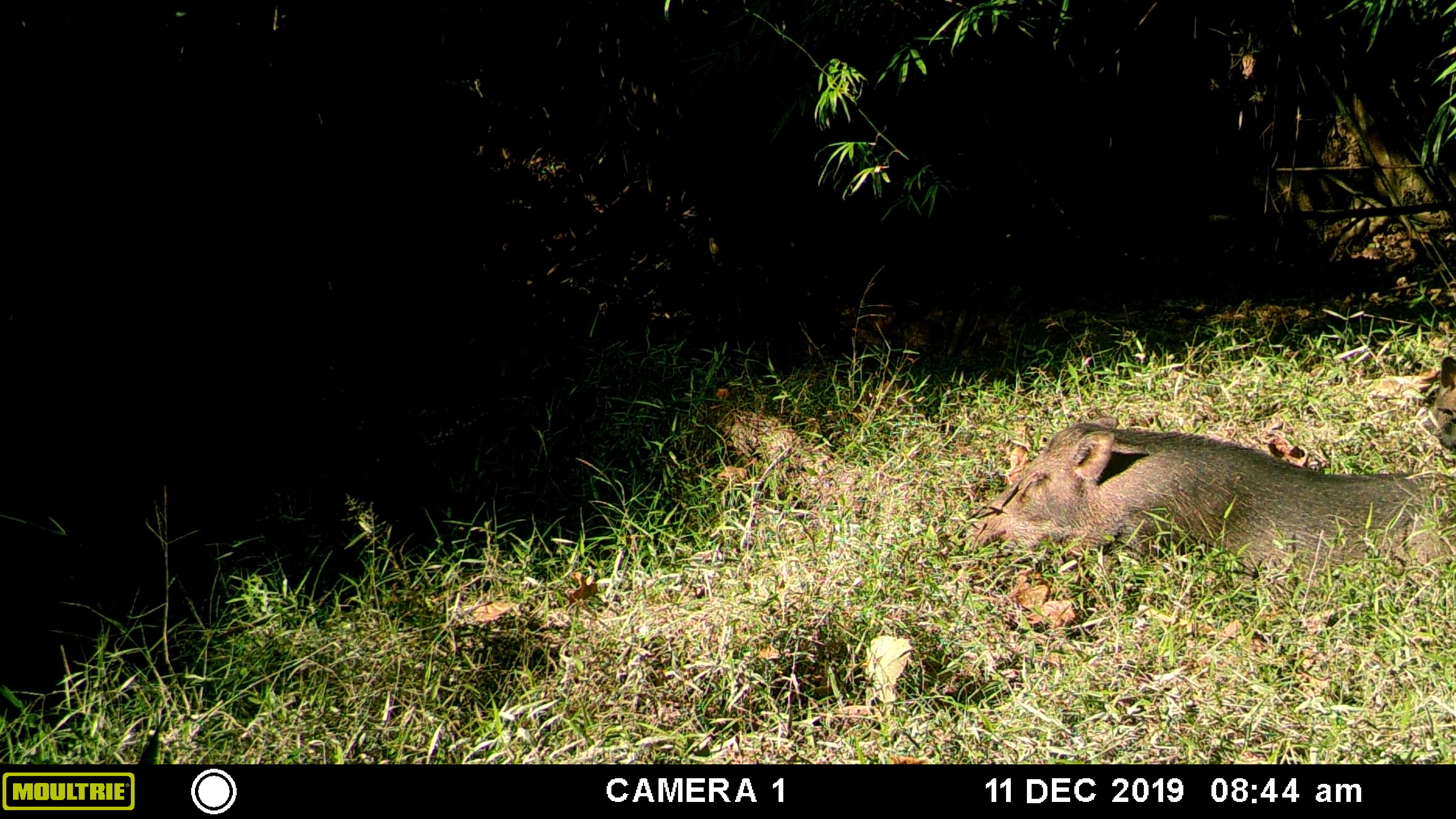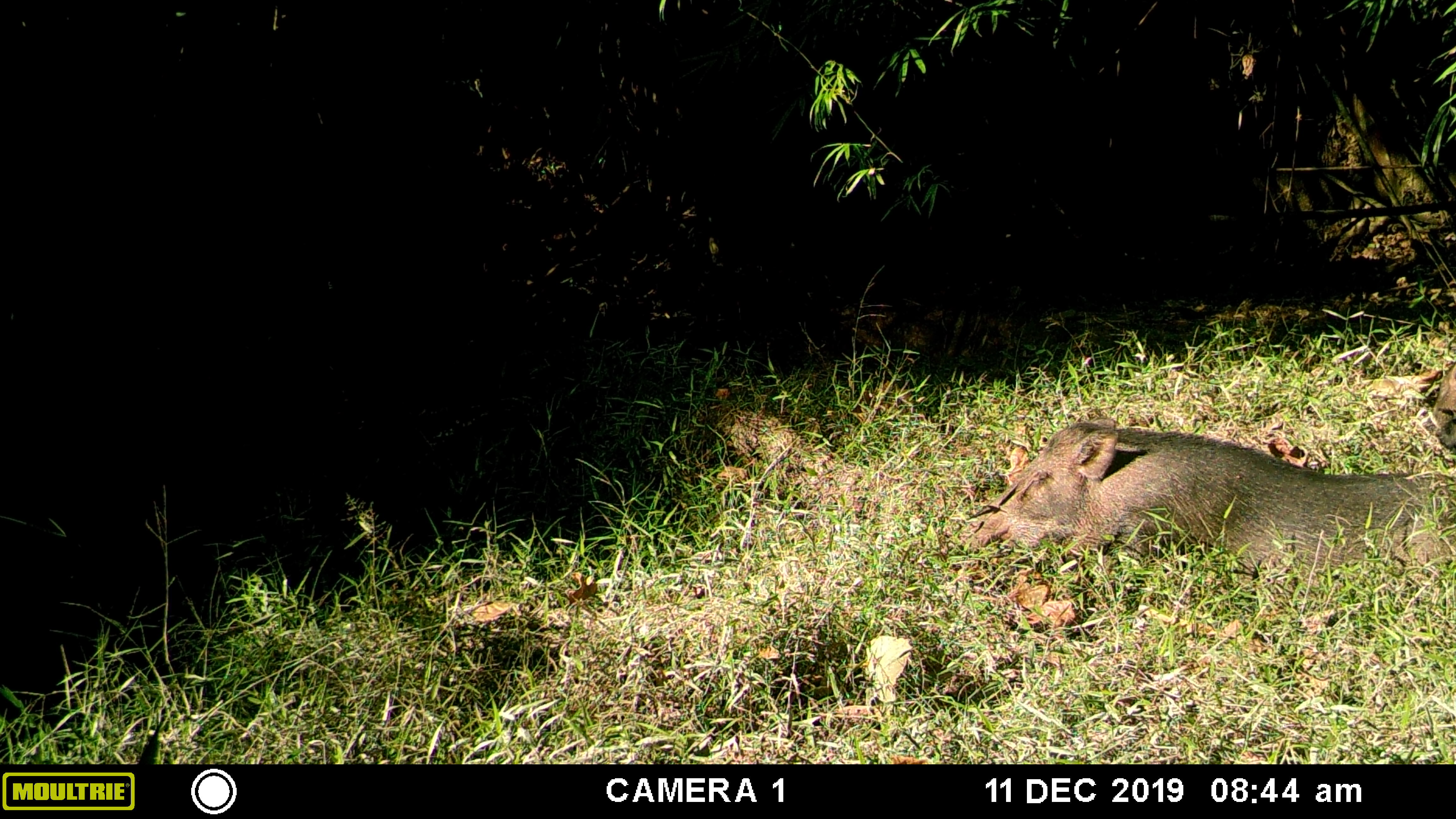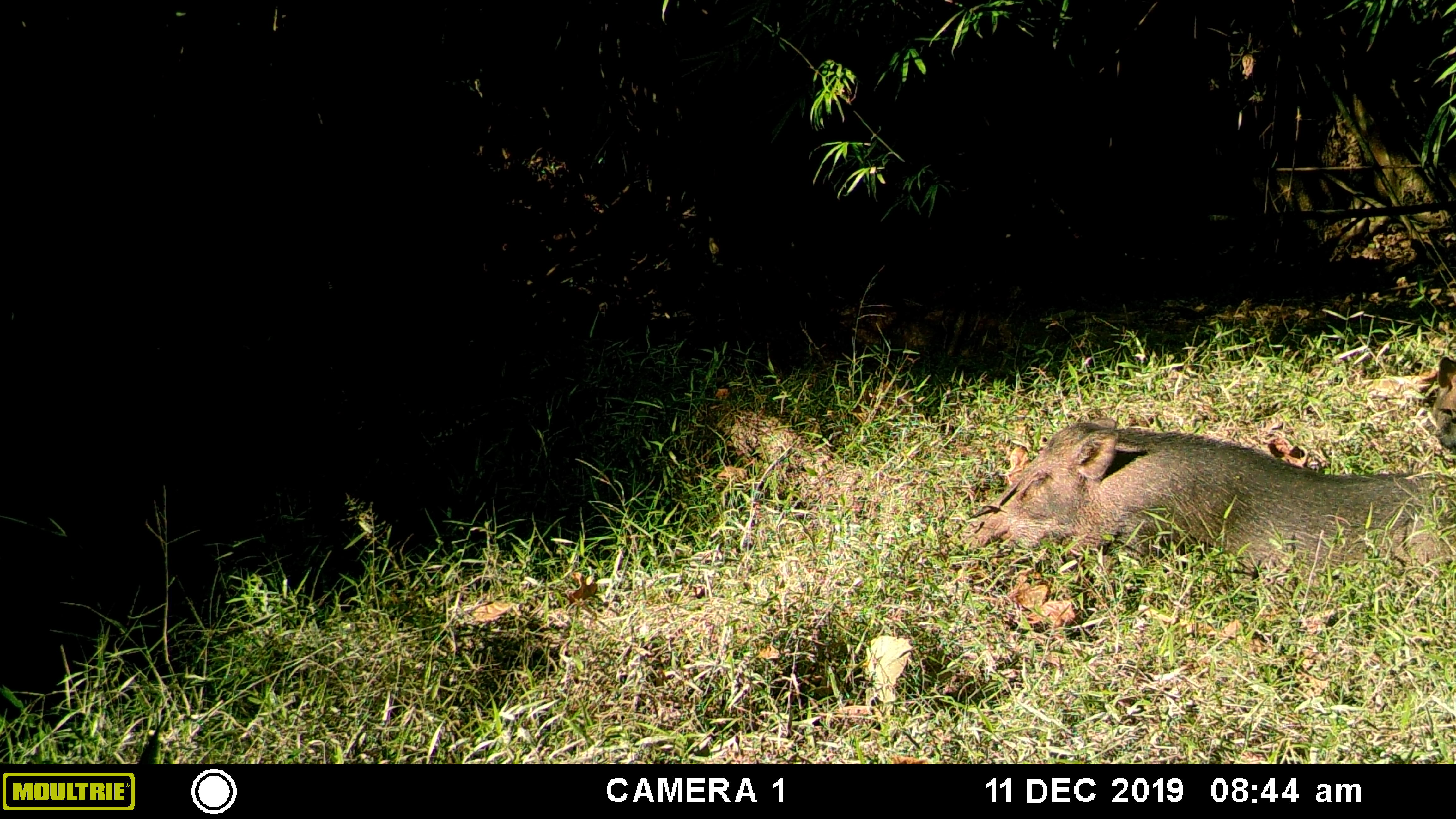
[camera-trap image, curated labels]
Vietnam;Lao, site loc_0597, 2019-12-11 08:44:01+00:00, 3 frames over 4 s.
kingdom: Animalia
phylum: Chordata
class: Mammalia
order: Artiodactyla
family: Suidae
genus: Sus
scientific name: Sus scrofa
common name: eurasian wild pig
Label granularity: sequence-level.